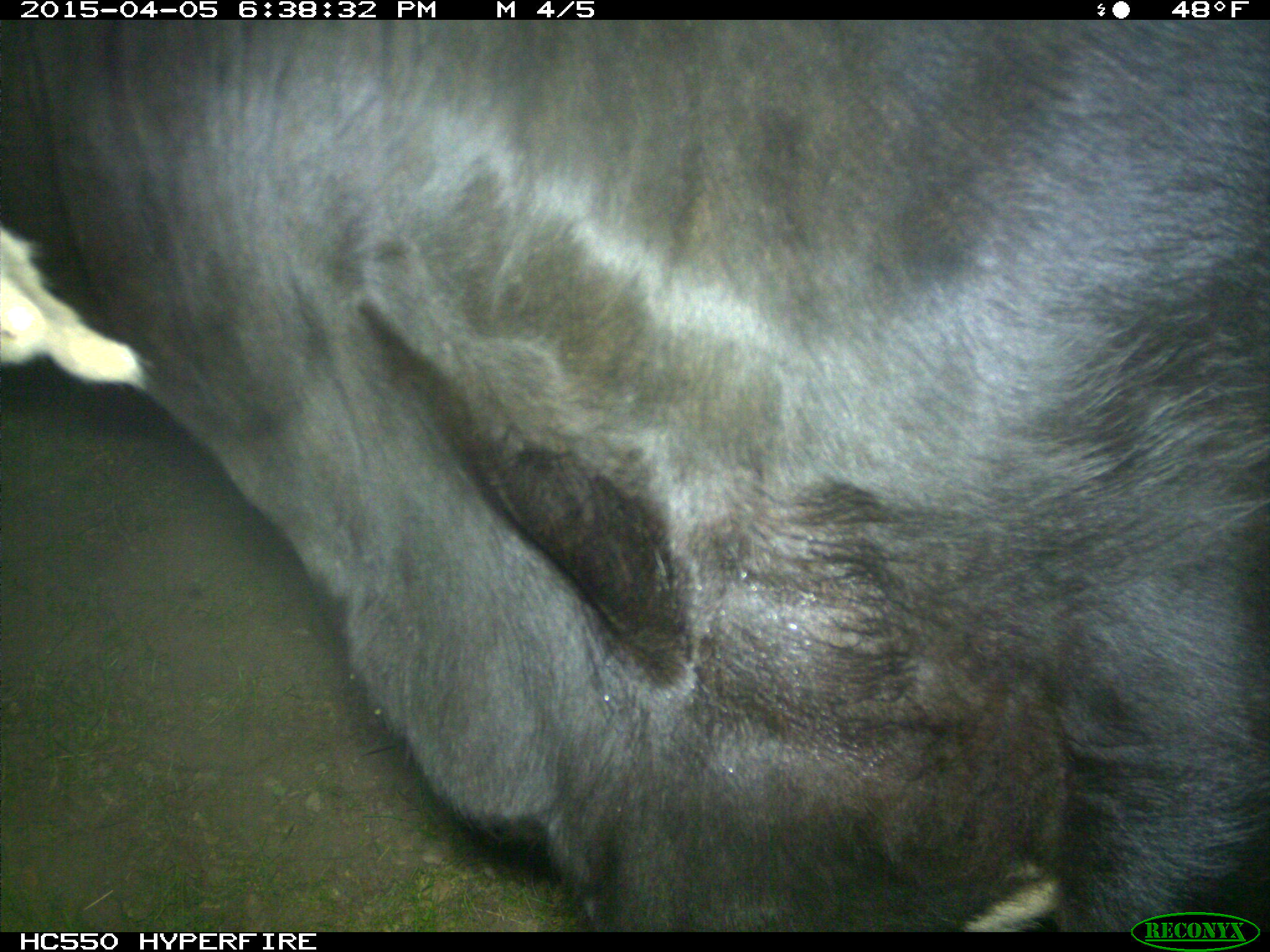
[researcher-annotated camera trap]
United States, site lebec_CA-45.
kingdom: Animalia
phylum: Chordata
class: Mammalia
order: Artiodactyla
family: Bovidae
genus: Bos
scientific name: Bos taurus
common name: domestic cow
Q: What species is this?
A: Bos taurus (domestic cow).